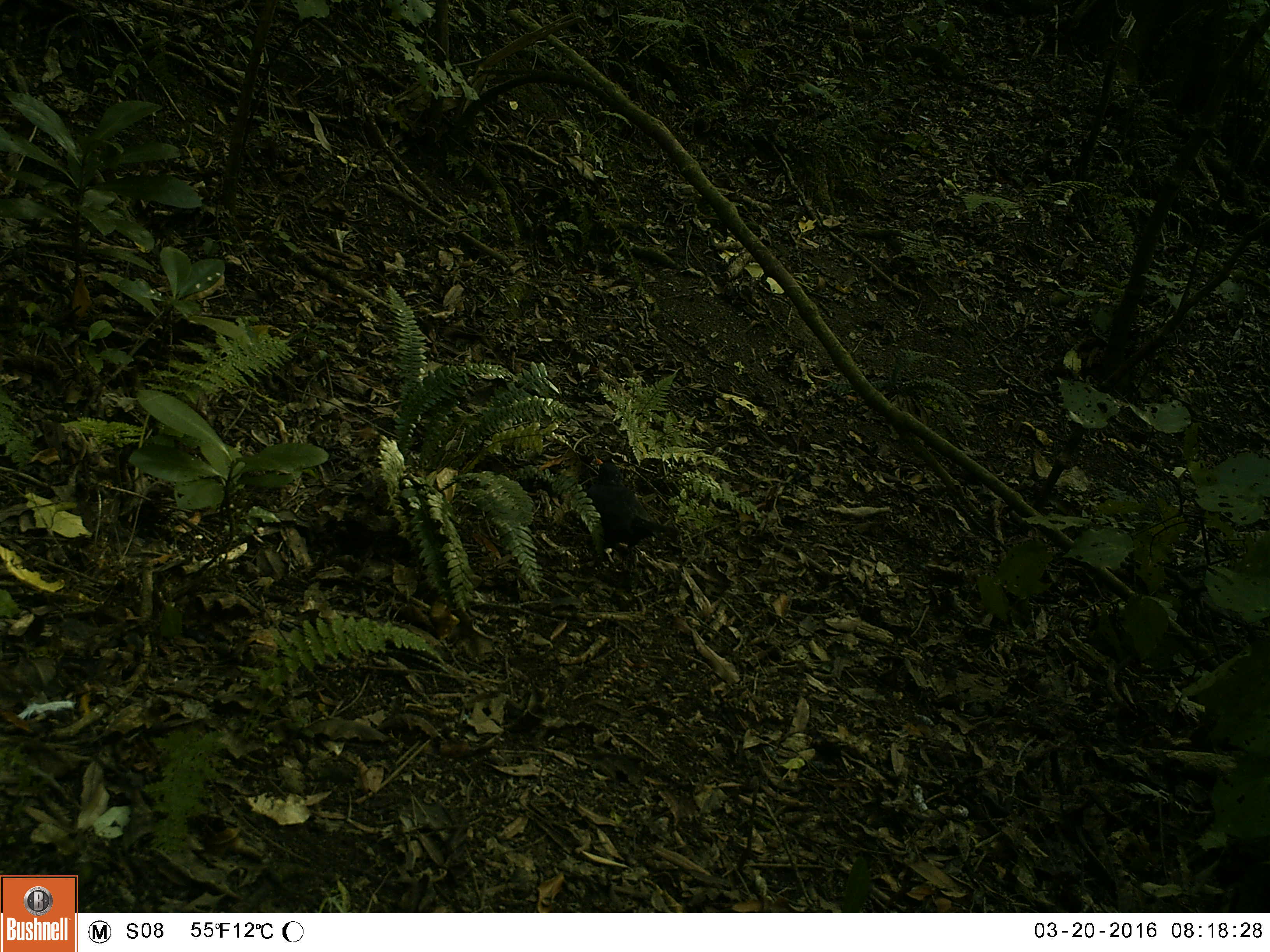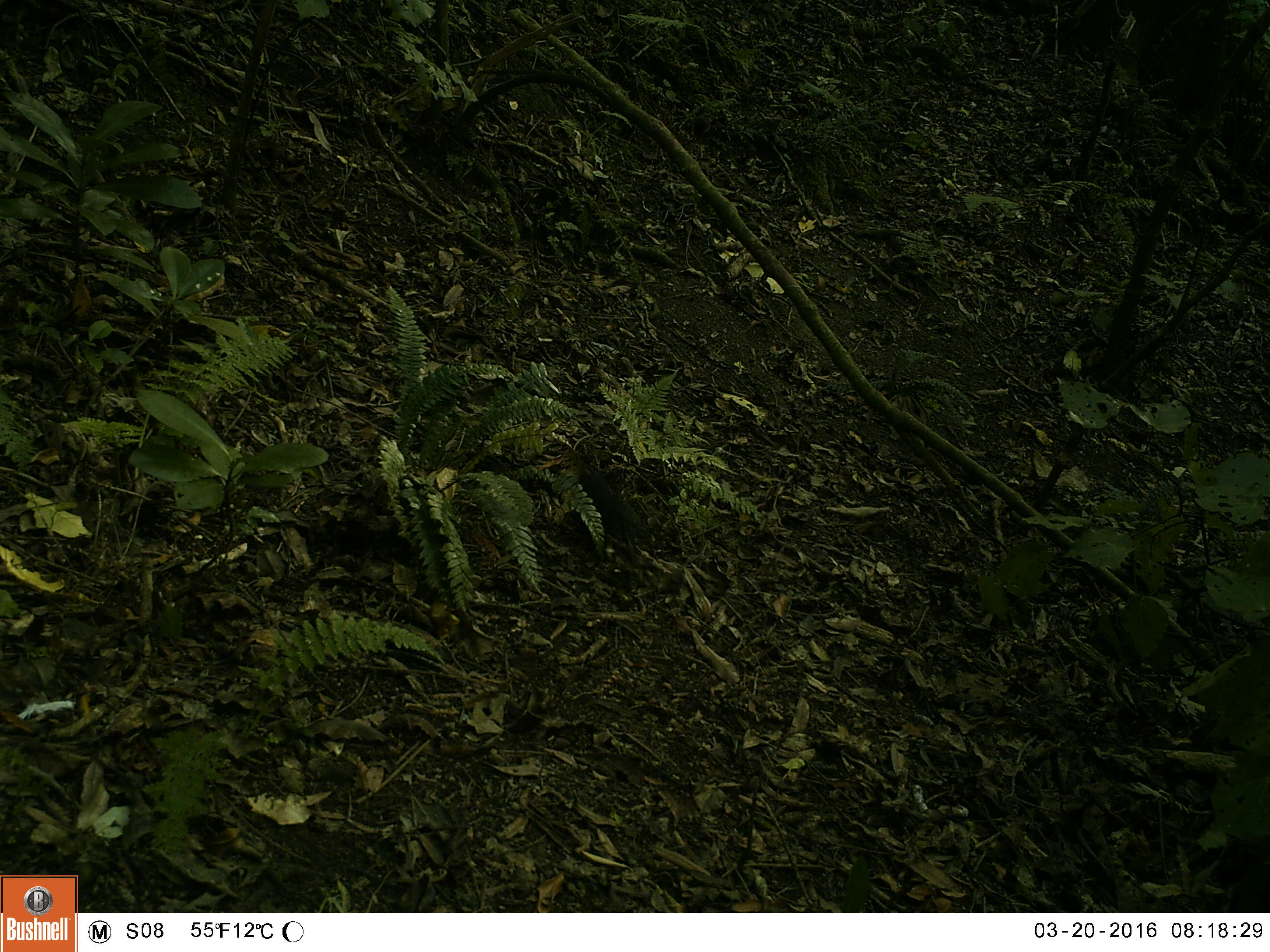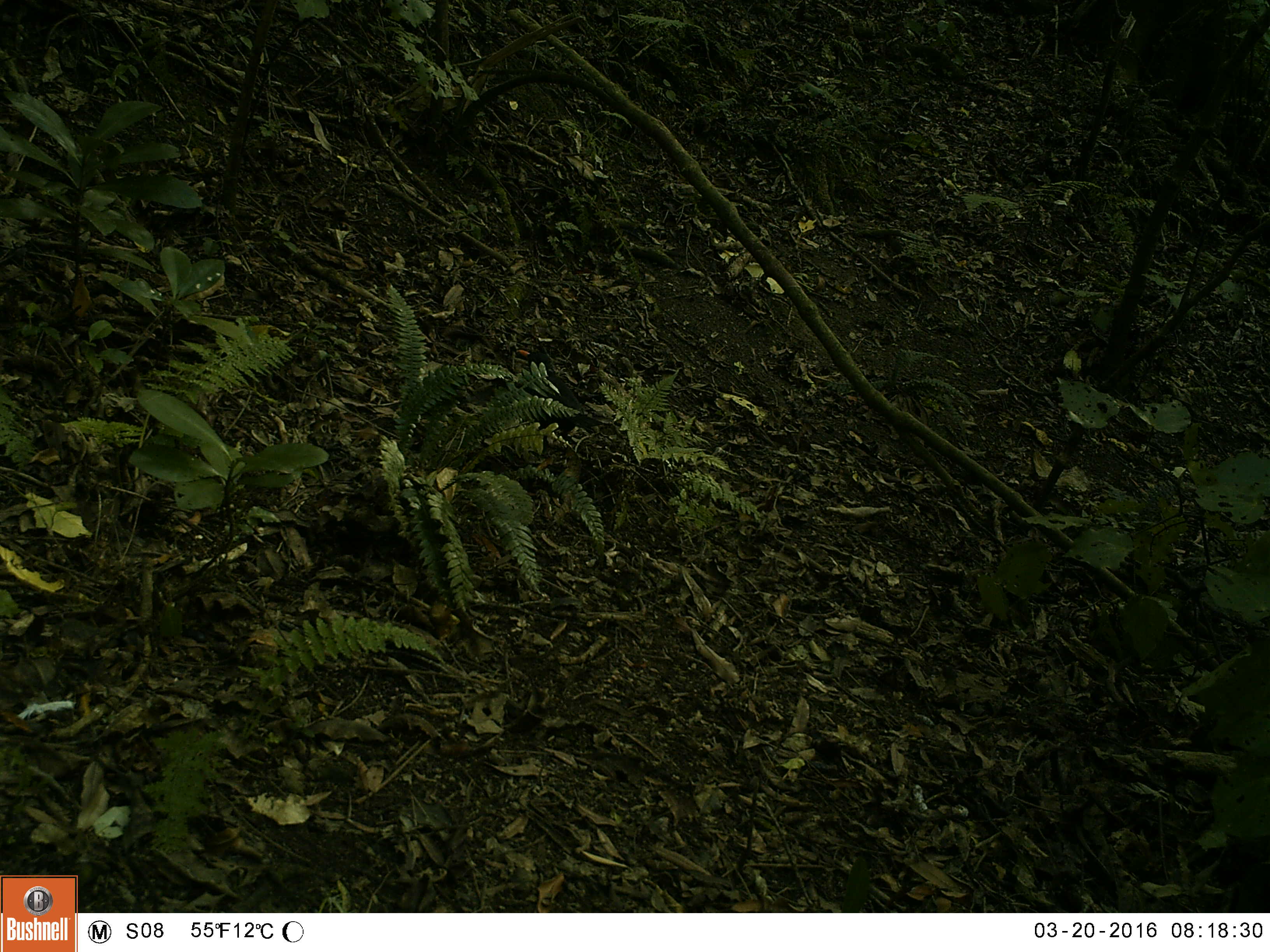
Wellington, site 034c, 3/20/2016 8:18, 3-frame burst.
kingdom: Animalia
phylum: Chordata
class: Aves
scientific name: Aves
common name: bird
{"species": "bird (Aves)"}